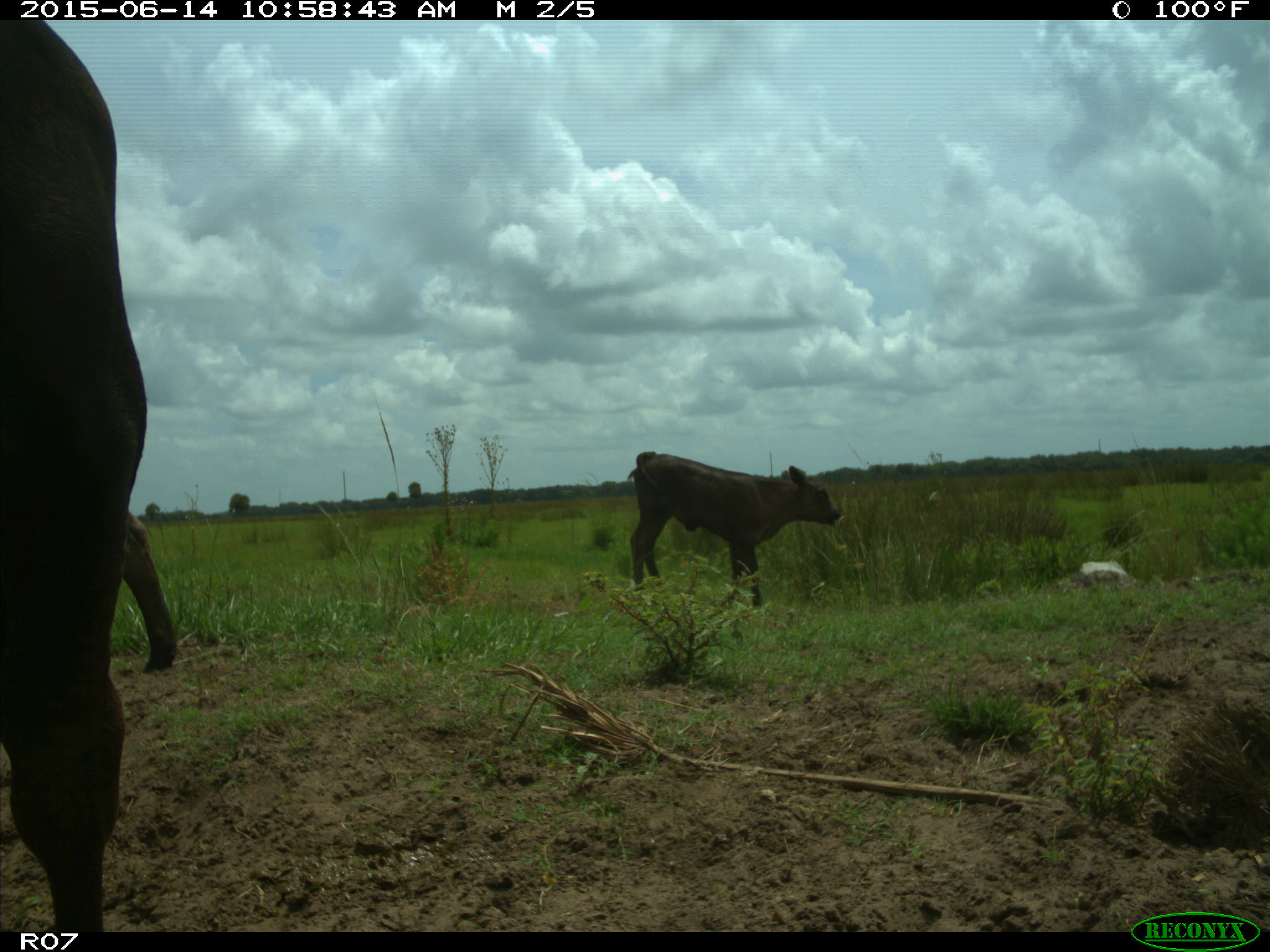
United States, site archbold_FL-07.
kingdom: Animalia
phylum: Chordata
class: Mammalia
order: Artiodactyla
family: Bovidae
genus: Bos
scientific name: Bos taurus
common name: domestic cow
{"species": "Bos taurus (domestic cow)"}